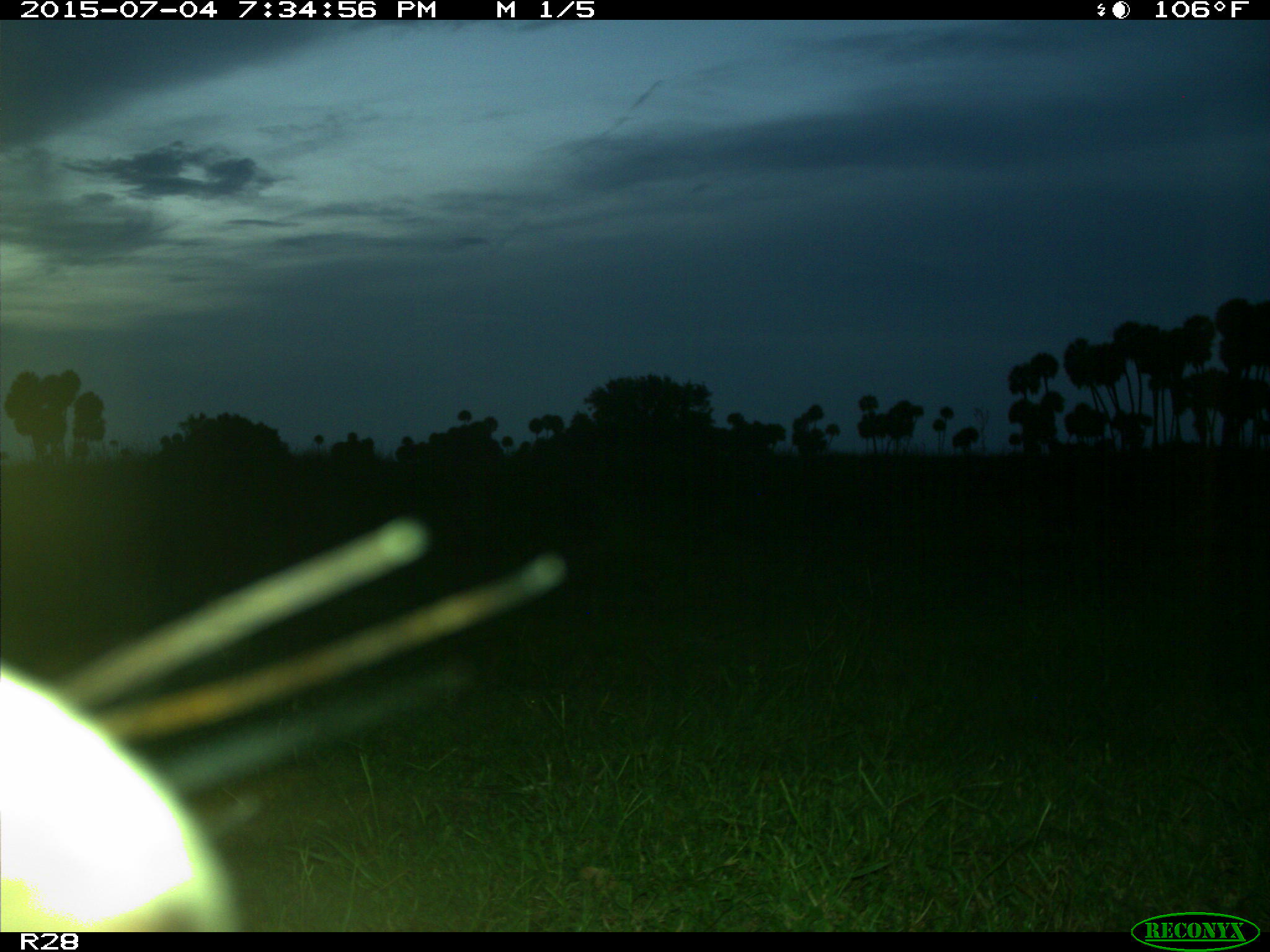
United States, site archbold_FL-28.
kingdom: Animalia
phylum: Chordata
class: Mammalia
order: Artiodactyla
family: Bovidae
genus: Bos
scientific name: Bos taurus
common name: domestic cow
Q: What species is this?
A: Bos taurus (domestic cow).